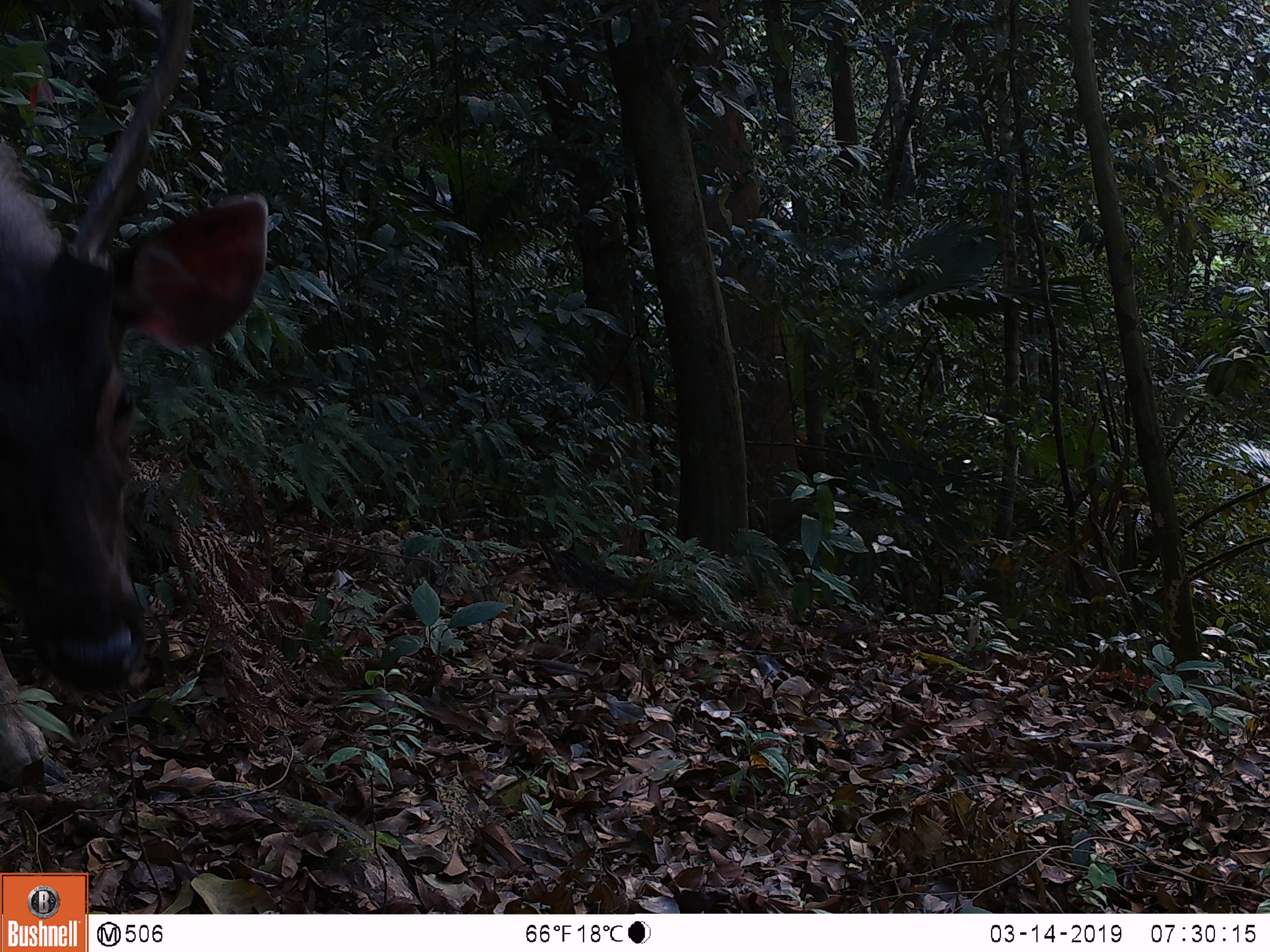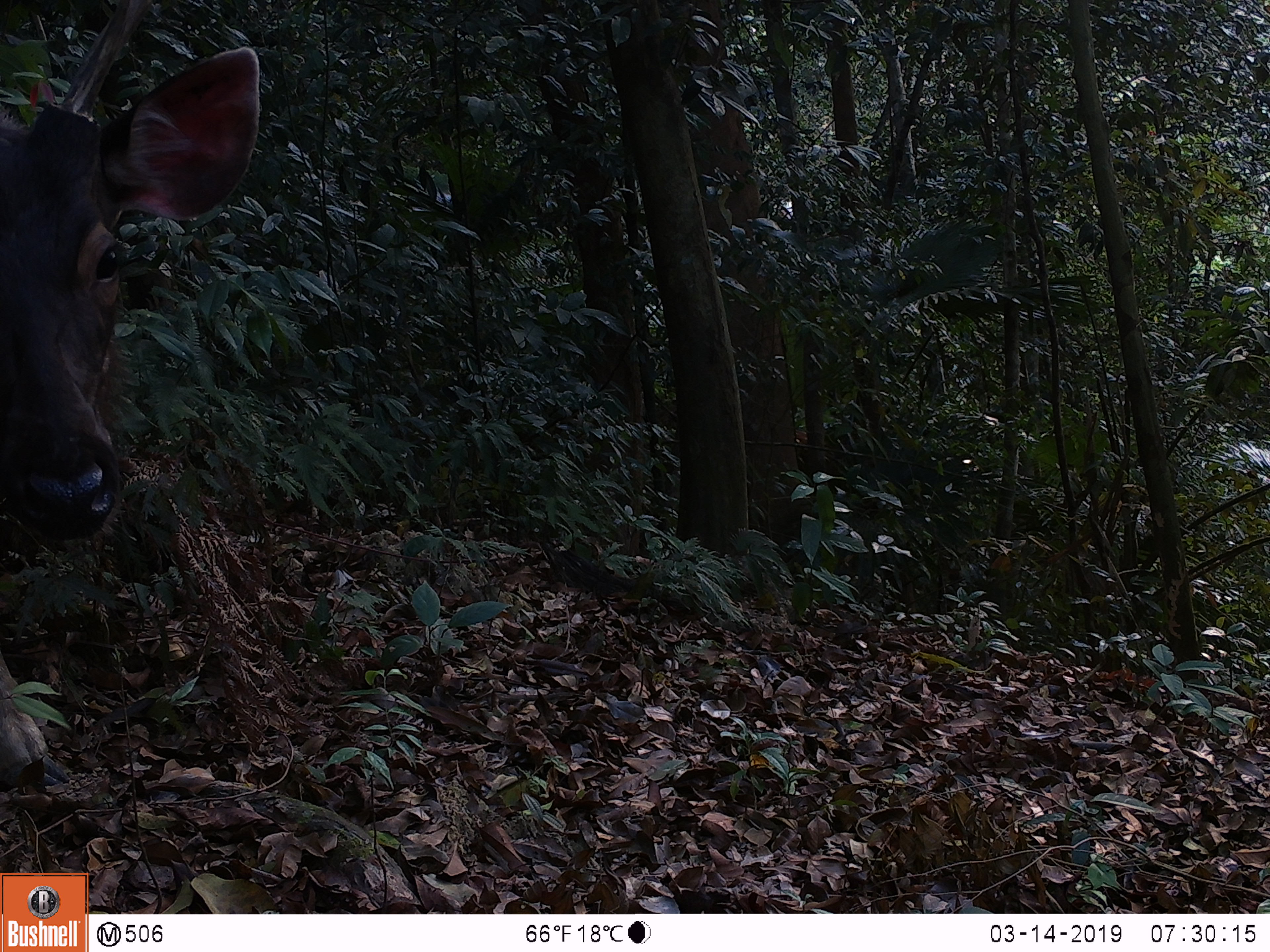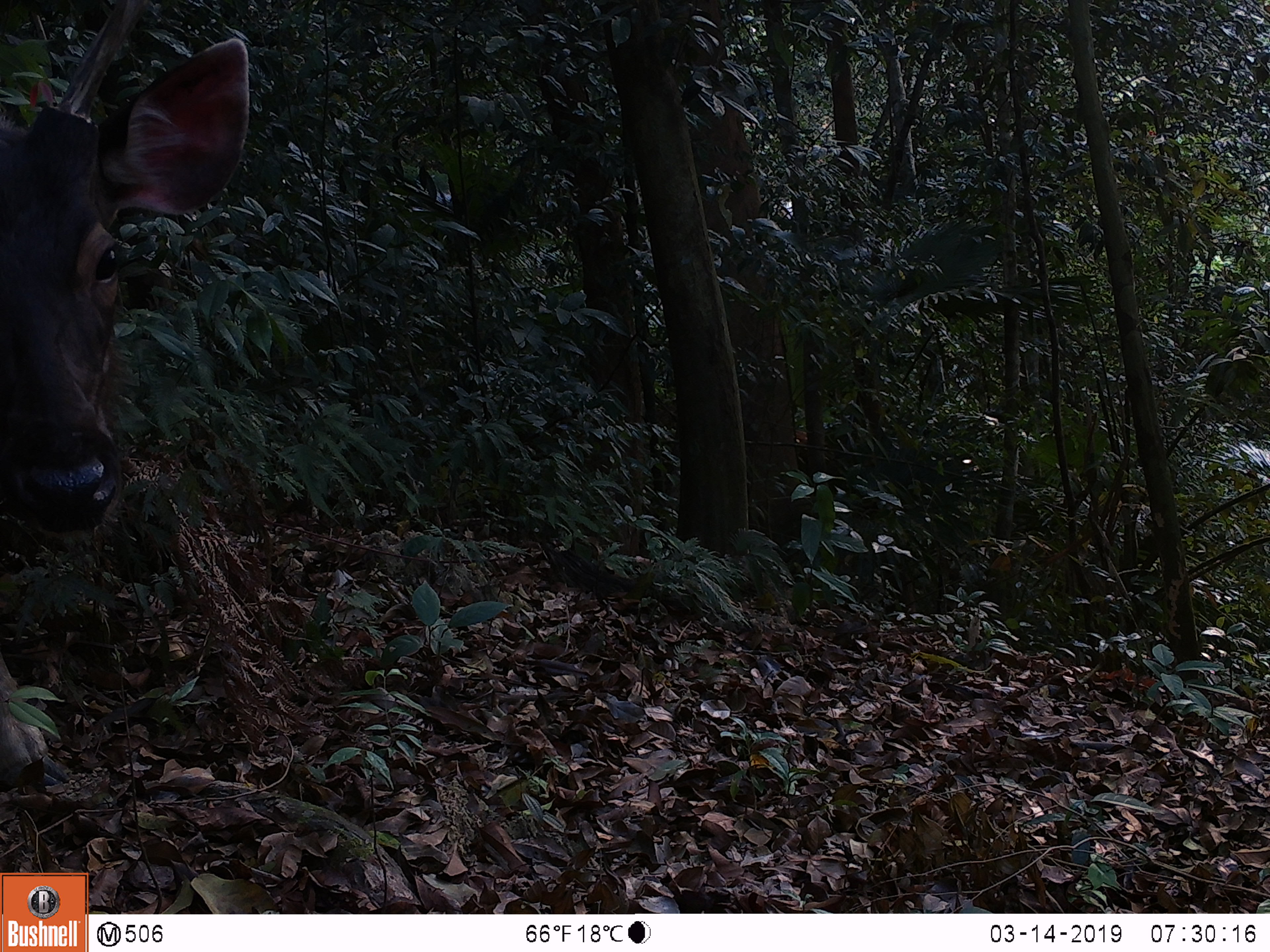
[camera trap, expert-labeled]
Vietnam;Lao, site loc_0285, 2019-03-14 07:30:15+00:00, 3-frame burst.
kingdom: Animalia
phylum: Chordata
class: Mammalia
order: Artiodactyla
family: Cervidae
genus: Rusa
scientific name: Rusa unicolor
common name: sambar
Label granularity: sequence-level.